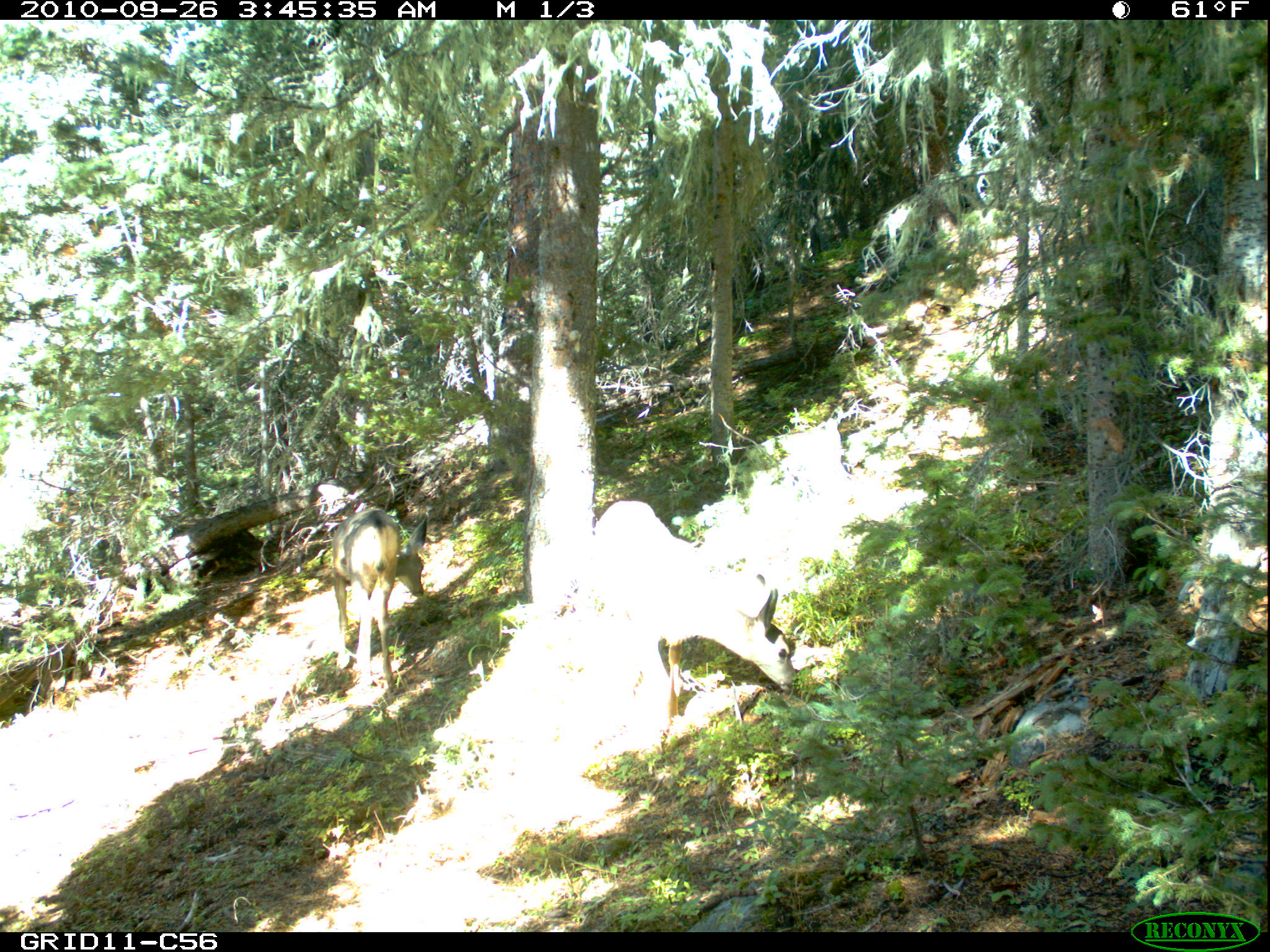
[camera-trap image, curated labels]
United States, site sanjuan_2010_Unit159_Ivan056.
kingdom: Animalia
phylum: Chordata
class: Mammalia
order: Artiodactyla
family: Cervidae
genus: Odocoileus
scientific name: Odocoileus hemionus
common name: mule deer